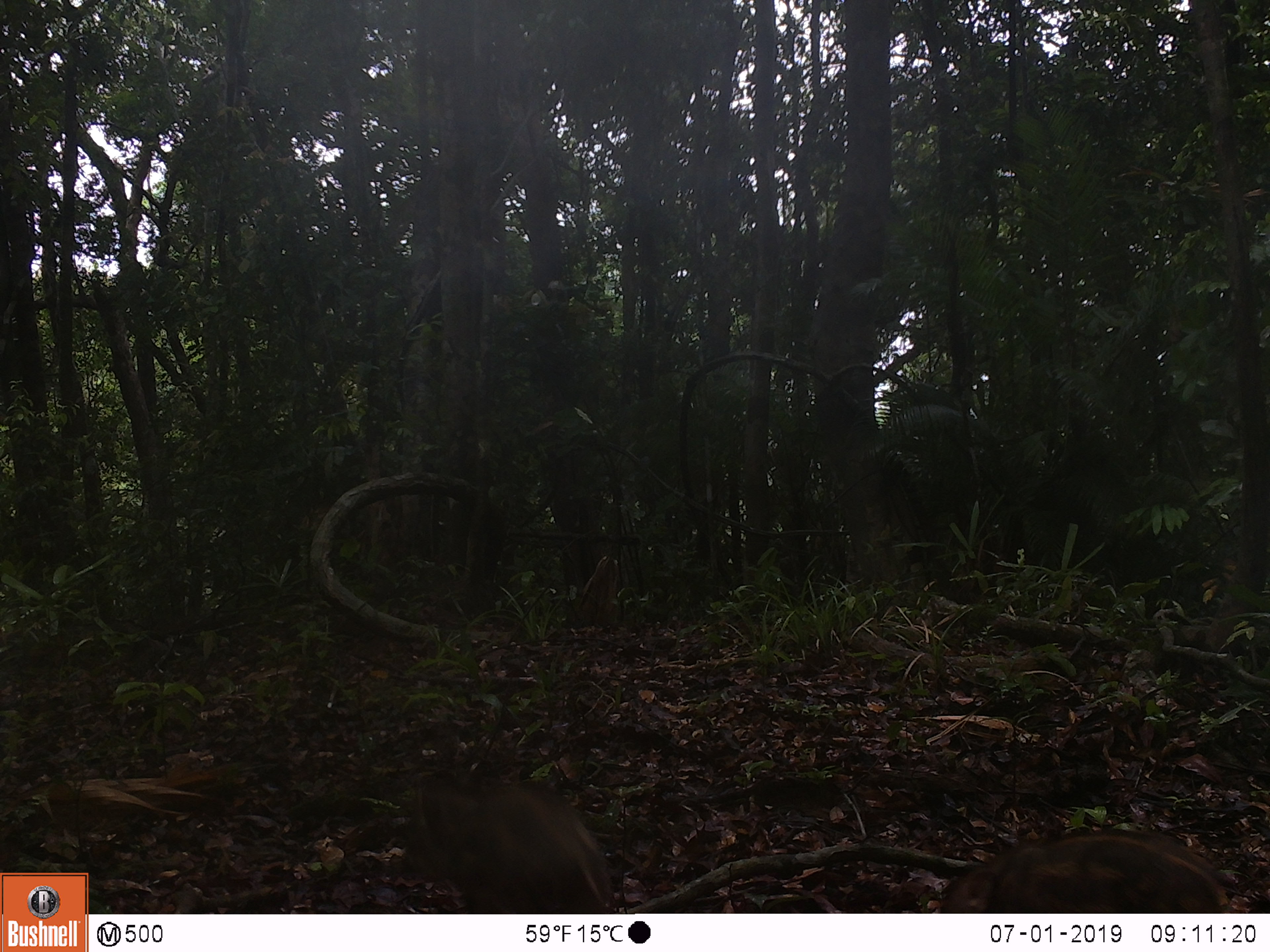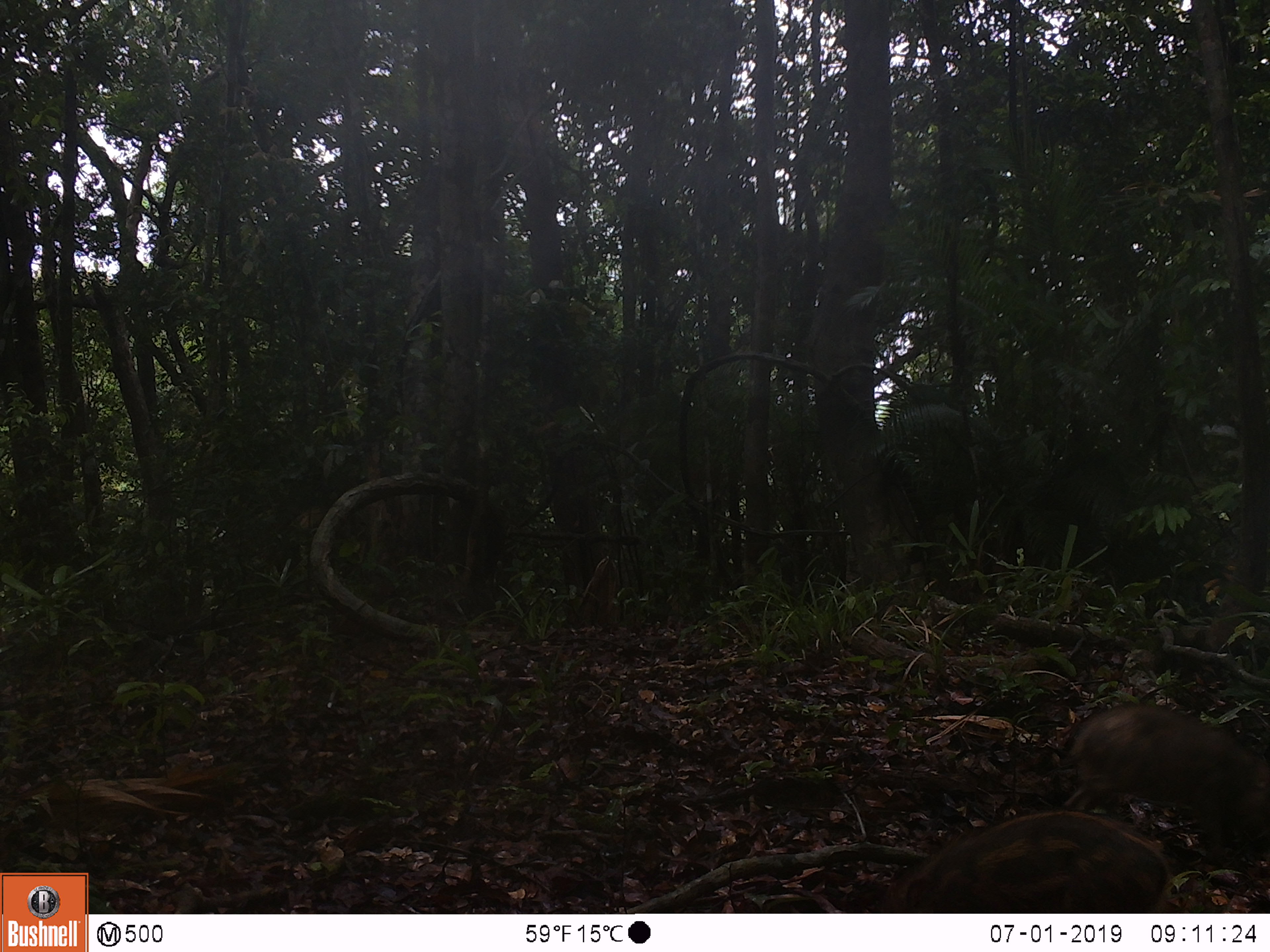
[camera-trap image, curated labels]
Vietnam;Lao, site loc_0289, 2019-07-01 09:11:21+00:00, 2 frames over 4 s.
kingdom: Animalia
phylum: Chordata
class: Mammalia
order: Artiodactyla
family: Suidae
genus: Sus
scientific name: Sus scrofa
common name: eurasian wild pig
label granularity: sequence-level